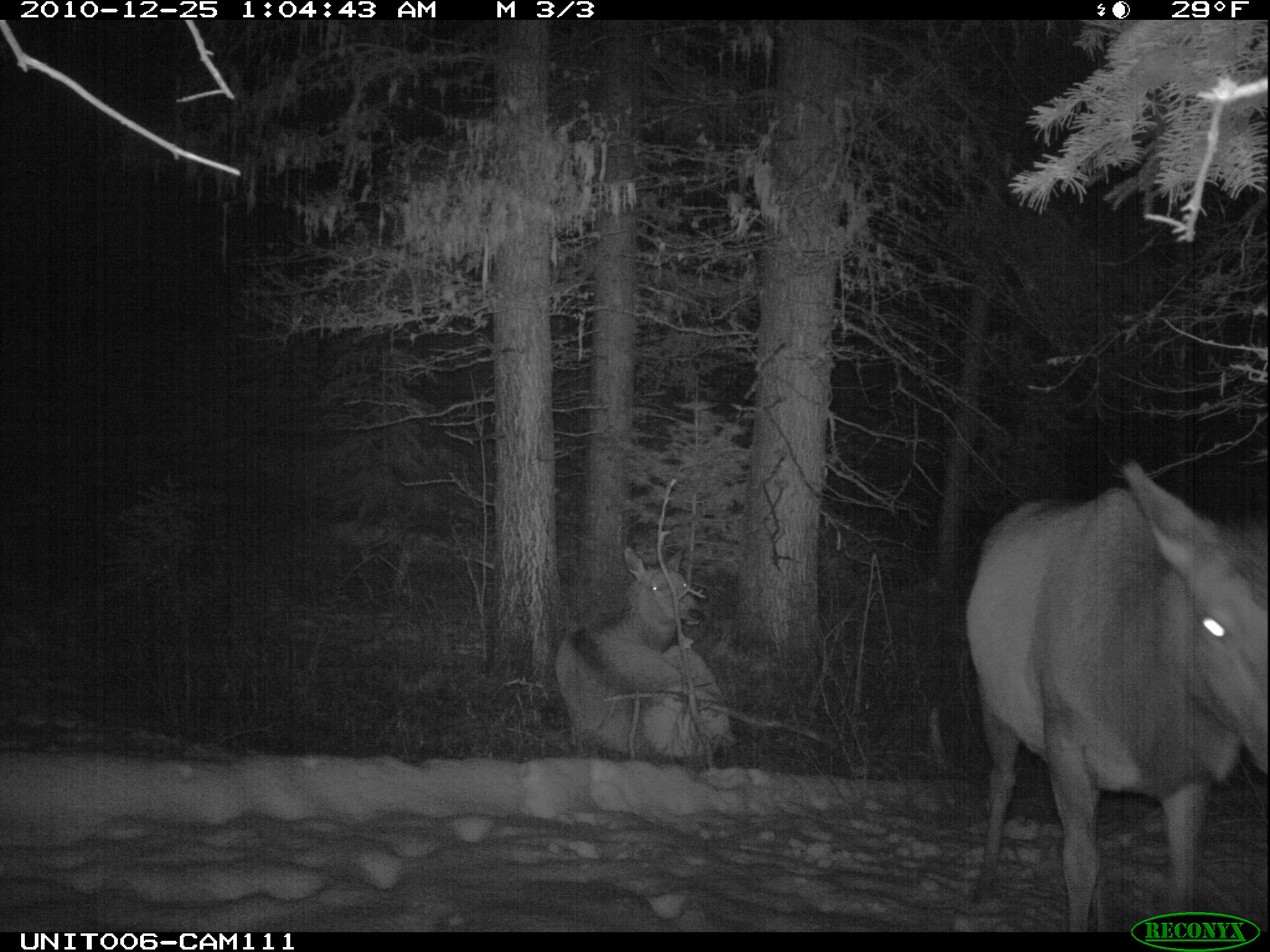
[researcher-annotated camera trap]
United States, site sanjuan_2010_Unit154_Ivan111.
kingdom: Animalia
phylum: Chordata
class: Mammalia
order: Artiodactyla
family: Cervidae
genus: Cervus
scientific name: Cervus elaphus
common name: red deer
Cervus elaphus (red deer).